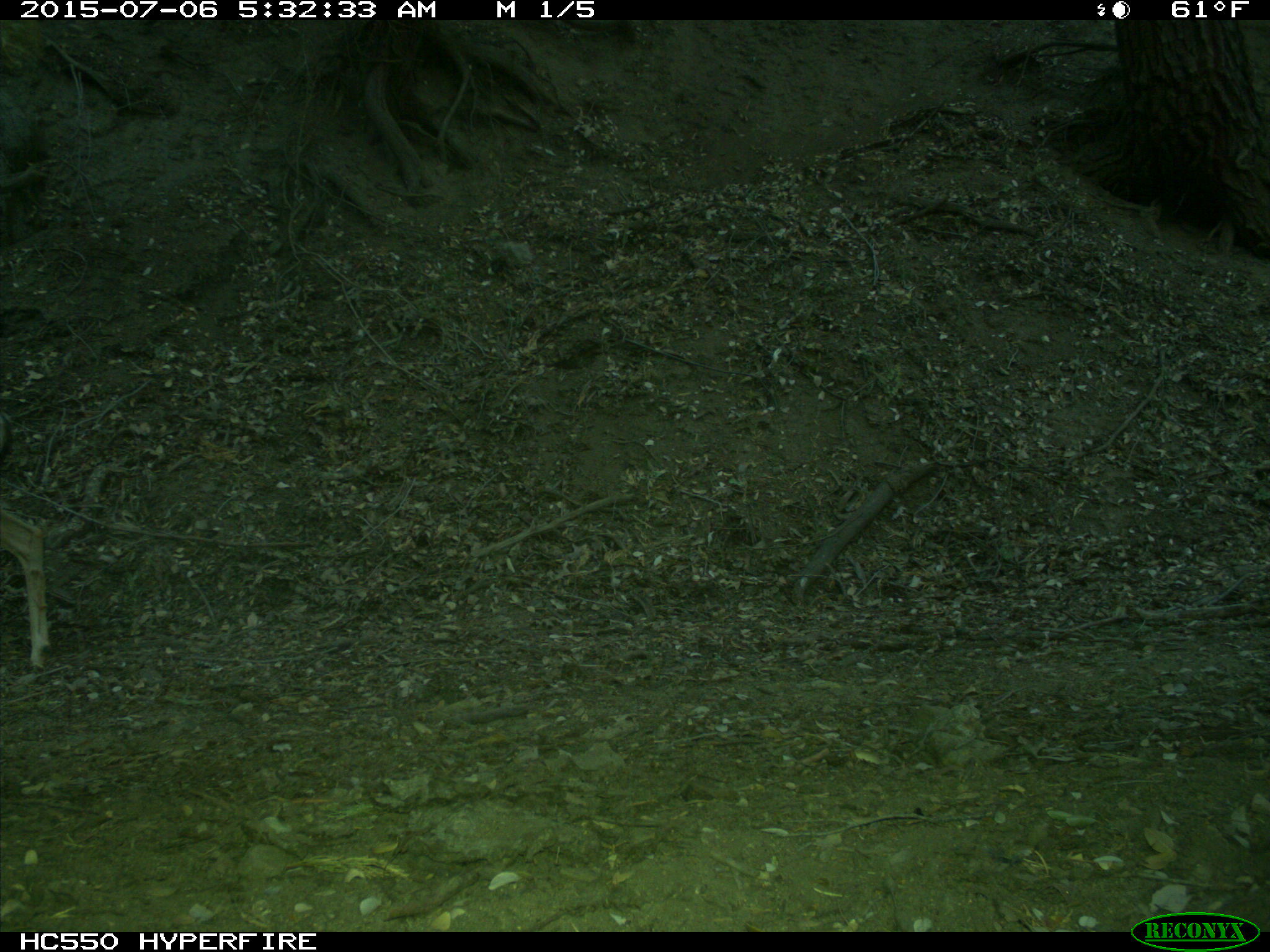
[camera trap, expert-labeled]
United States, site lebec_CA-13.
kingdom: Animalia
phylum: Chordata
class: Mammalia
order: Artiodactyla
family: Cervidae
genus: Odocoileus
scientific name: Odocoileus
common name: deer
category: unidentified deer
Unidentified deer (deer) (Odocoileus).